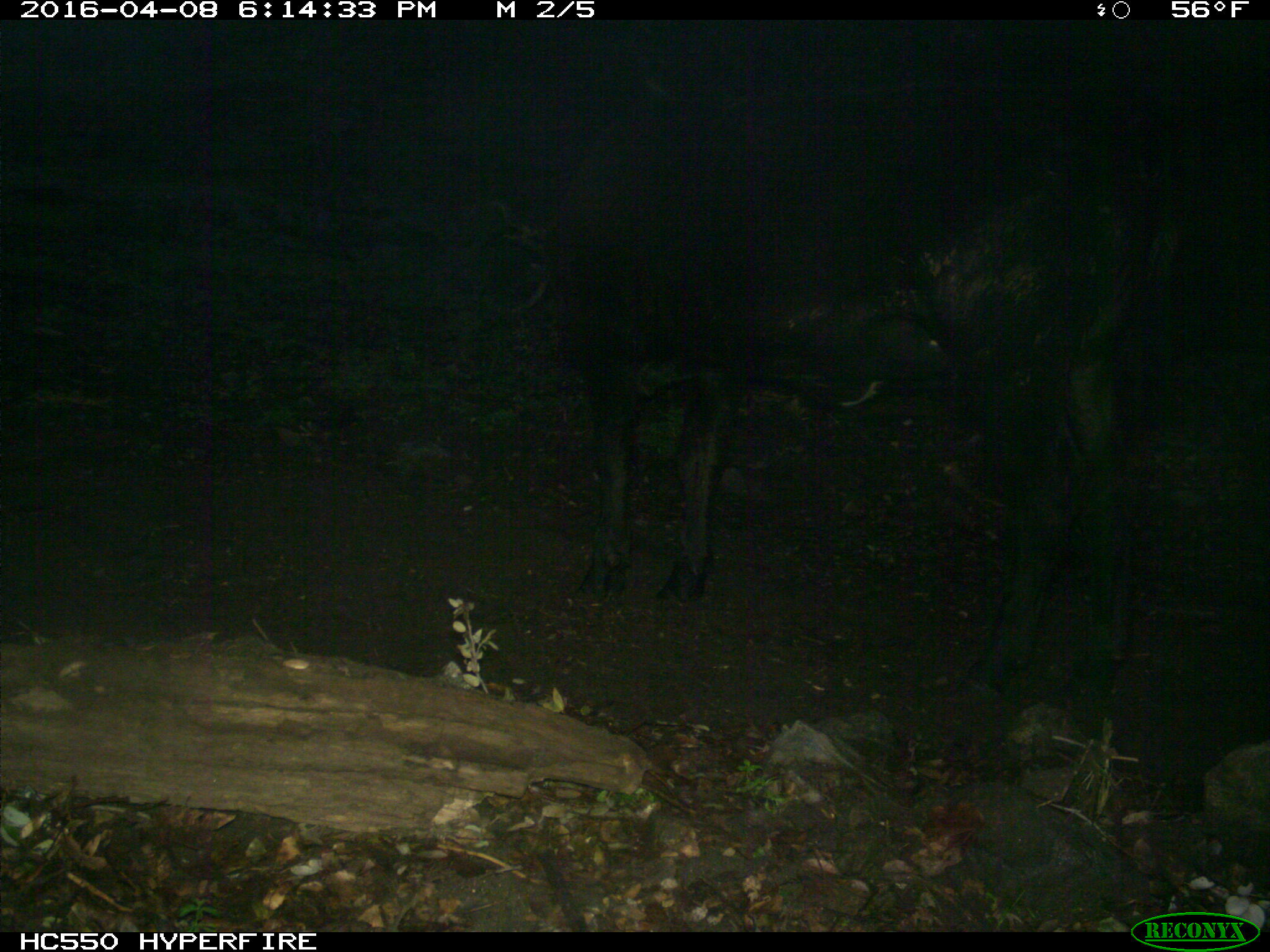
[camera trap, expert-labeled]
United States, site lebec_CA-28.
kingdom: Animalia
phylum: Chordata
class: Mammalia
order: Artiodactyla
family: Bovidae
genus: Bos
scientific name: Bos taurus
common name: domestic cow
Bos taurus (domestic cow).